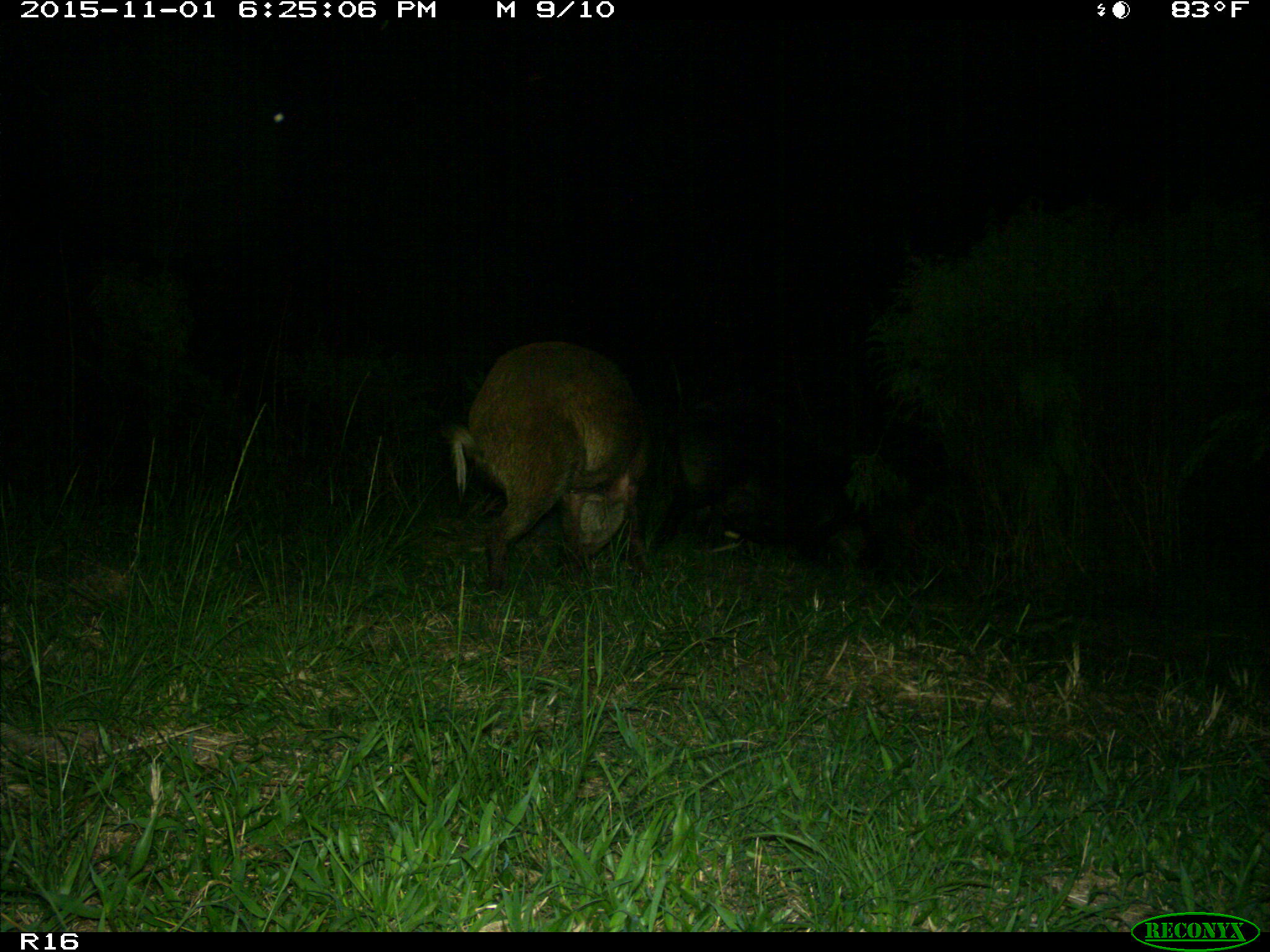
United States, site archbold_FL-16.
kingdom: Animalia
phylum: Chordata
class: Mammalia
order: Artiodactyla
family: Suidae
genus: Sus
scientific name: Sus scrofa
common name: wild boar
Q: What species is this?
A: Sus scrofa (wild boar).